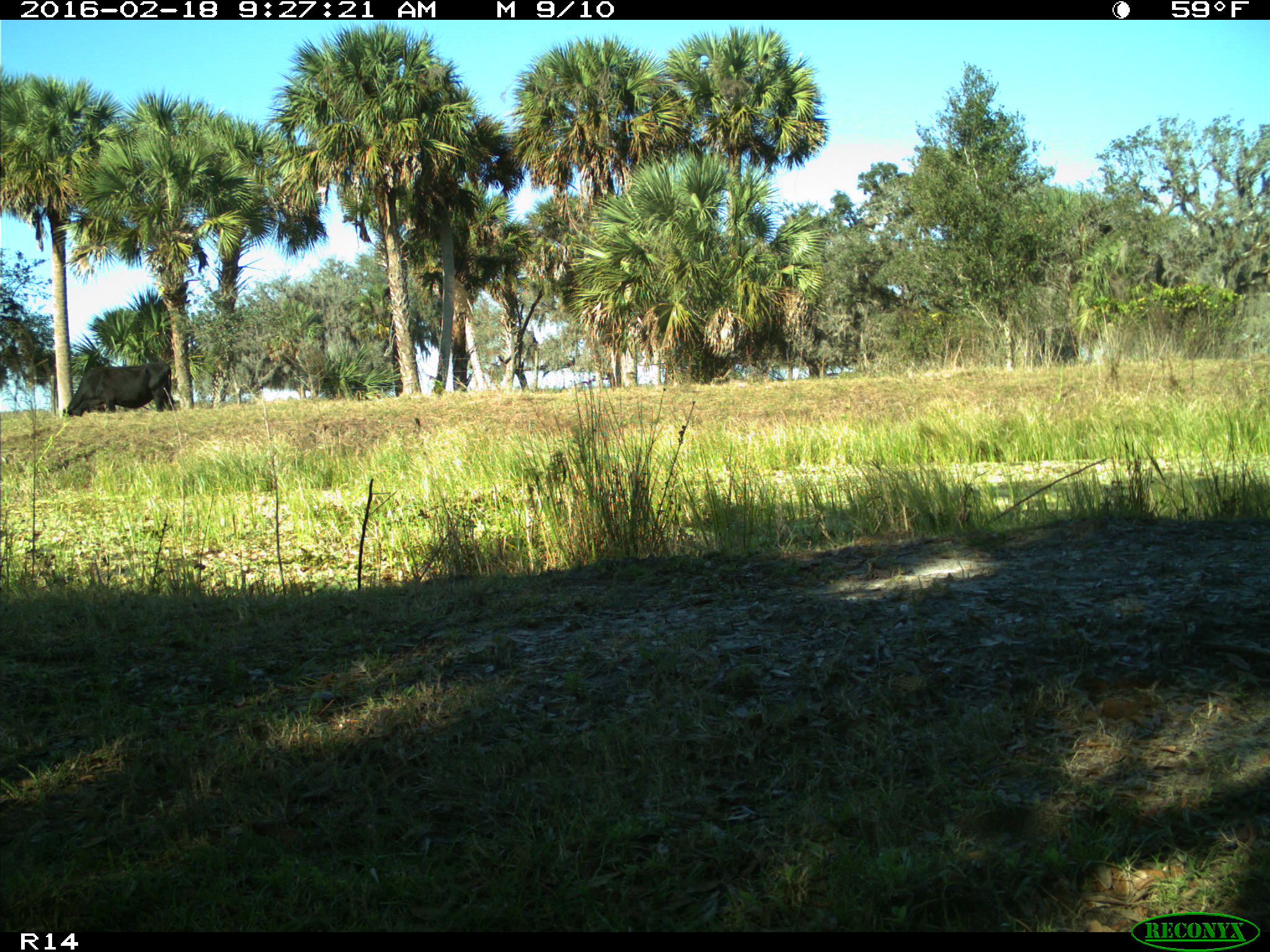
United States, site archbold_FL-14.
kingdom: Animalia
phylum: Chordata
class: Mammalia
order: Artiodactyla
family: Bovidae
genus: Bos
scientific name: Bos taurus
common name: domestic cow